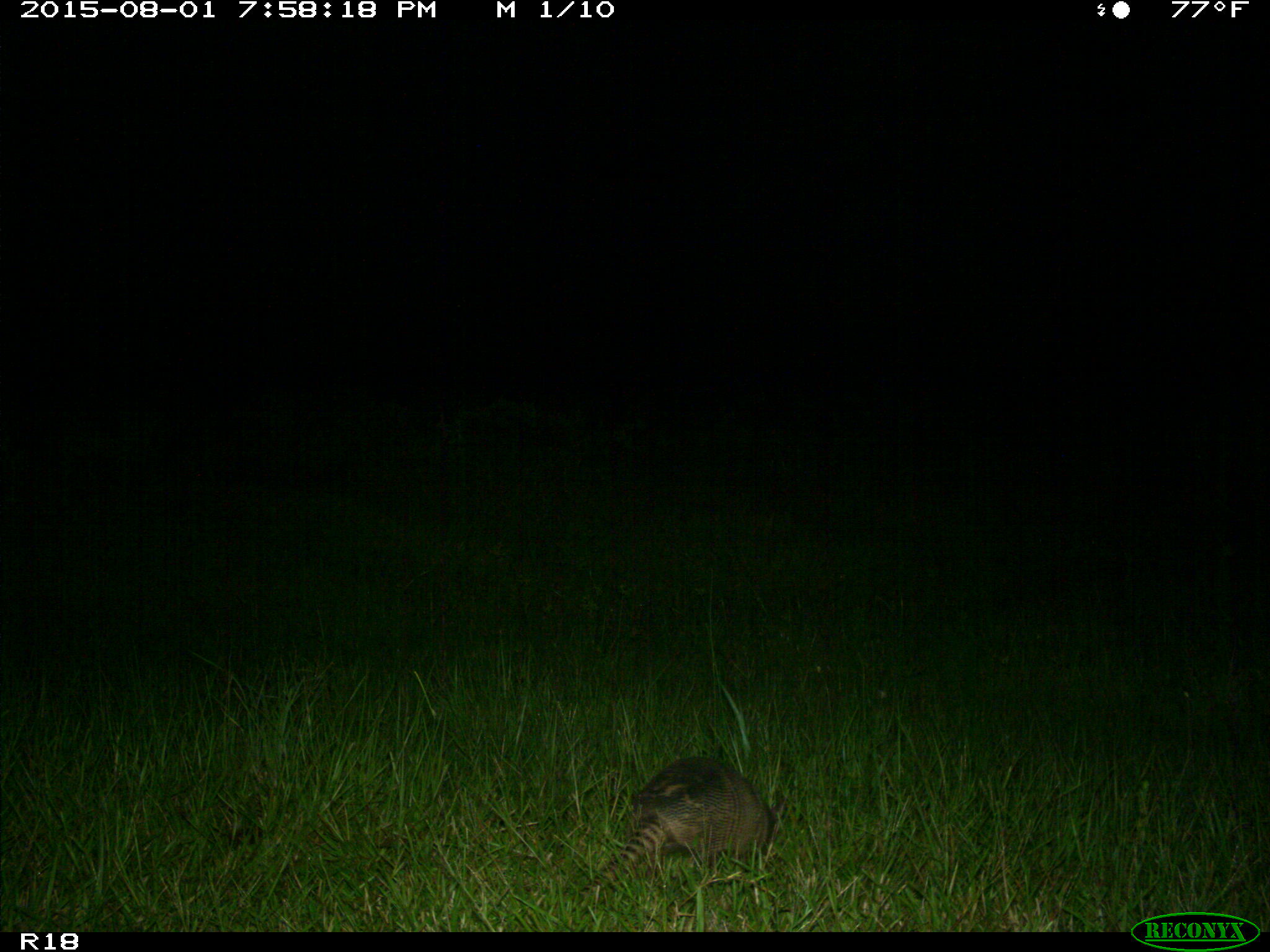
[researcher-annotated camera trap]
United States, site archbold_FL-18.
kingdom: Animalia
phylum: Chordata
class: Mammalia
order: Cingulata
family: Dasypodidae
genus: Dasypus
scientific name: Dasypus novemcinctus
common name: nine-banded armadillo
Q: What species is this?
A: Dasypus novemcinctus (nine-banded armadillo).